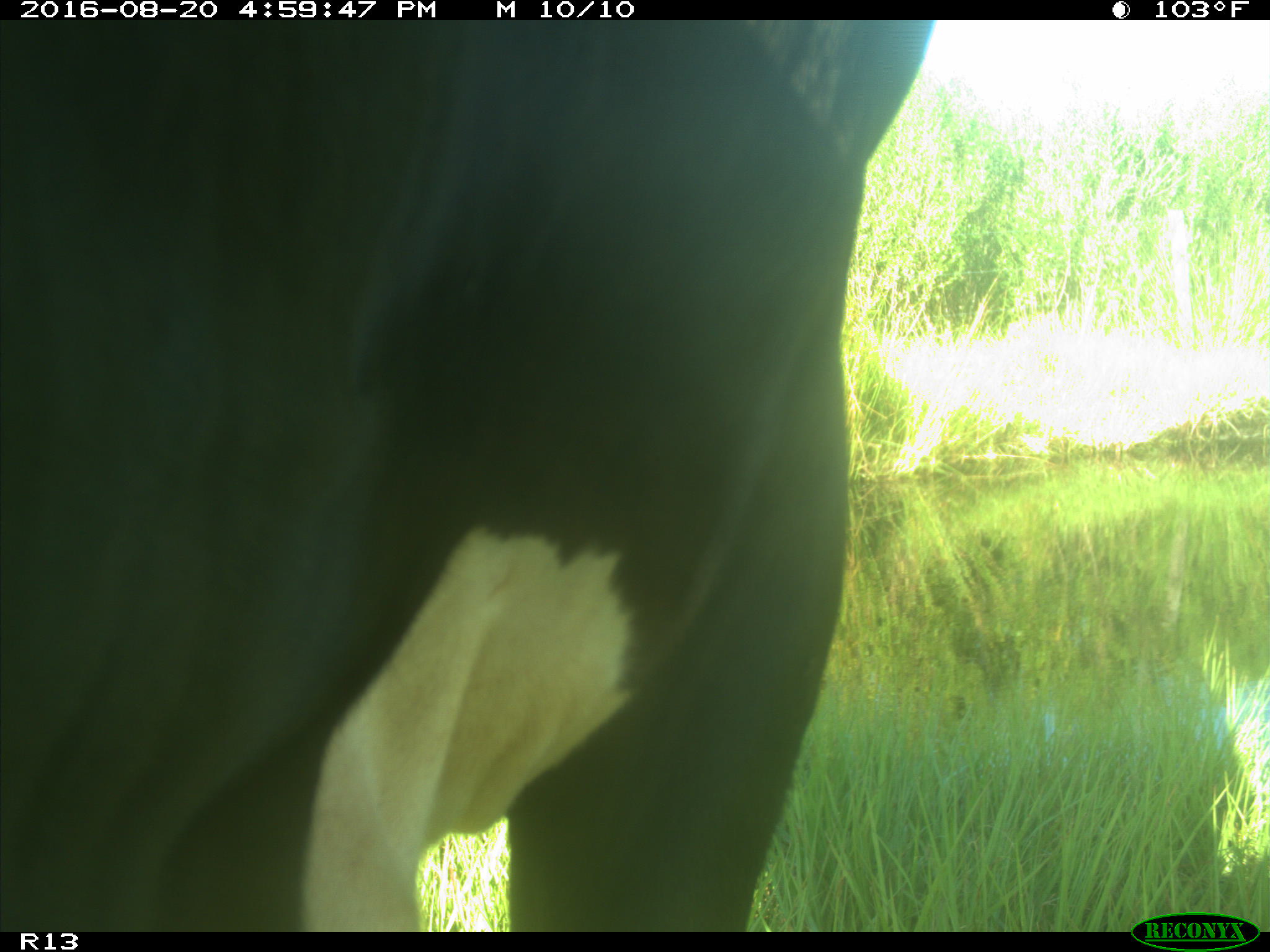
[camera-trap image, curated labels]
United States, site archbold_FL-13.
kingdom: Animalia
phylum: Chordata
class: Mammalia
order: Artiodactyla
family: Bovidae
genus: Bos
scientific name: Bos taurus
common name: domestic cow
Bos taurus (domestic cow).